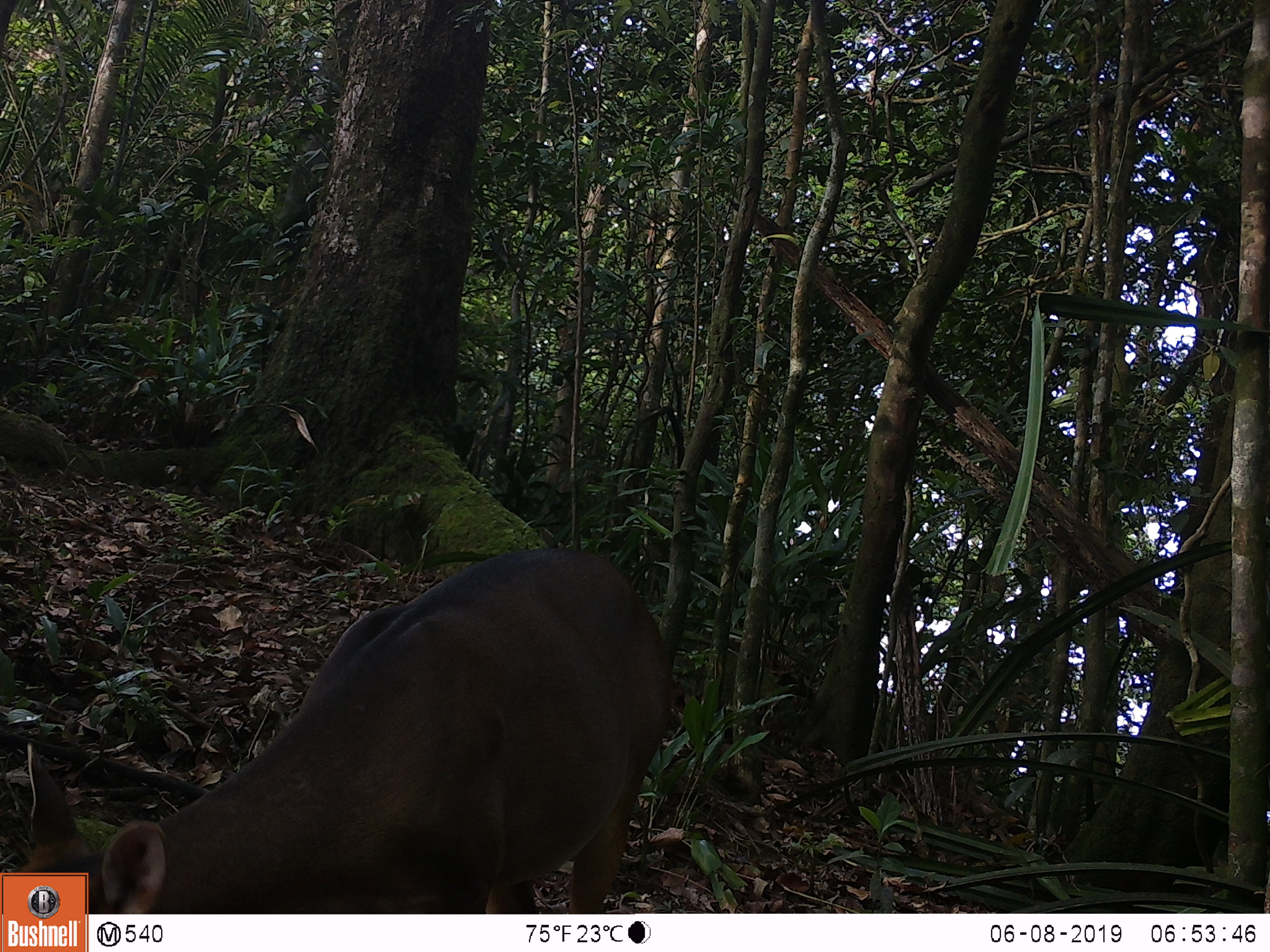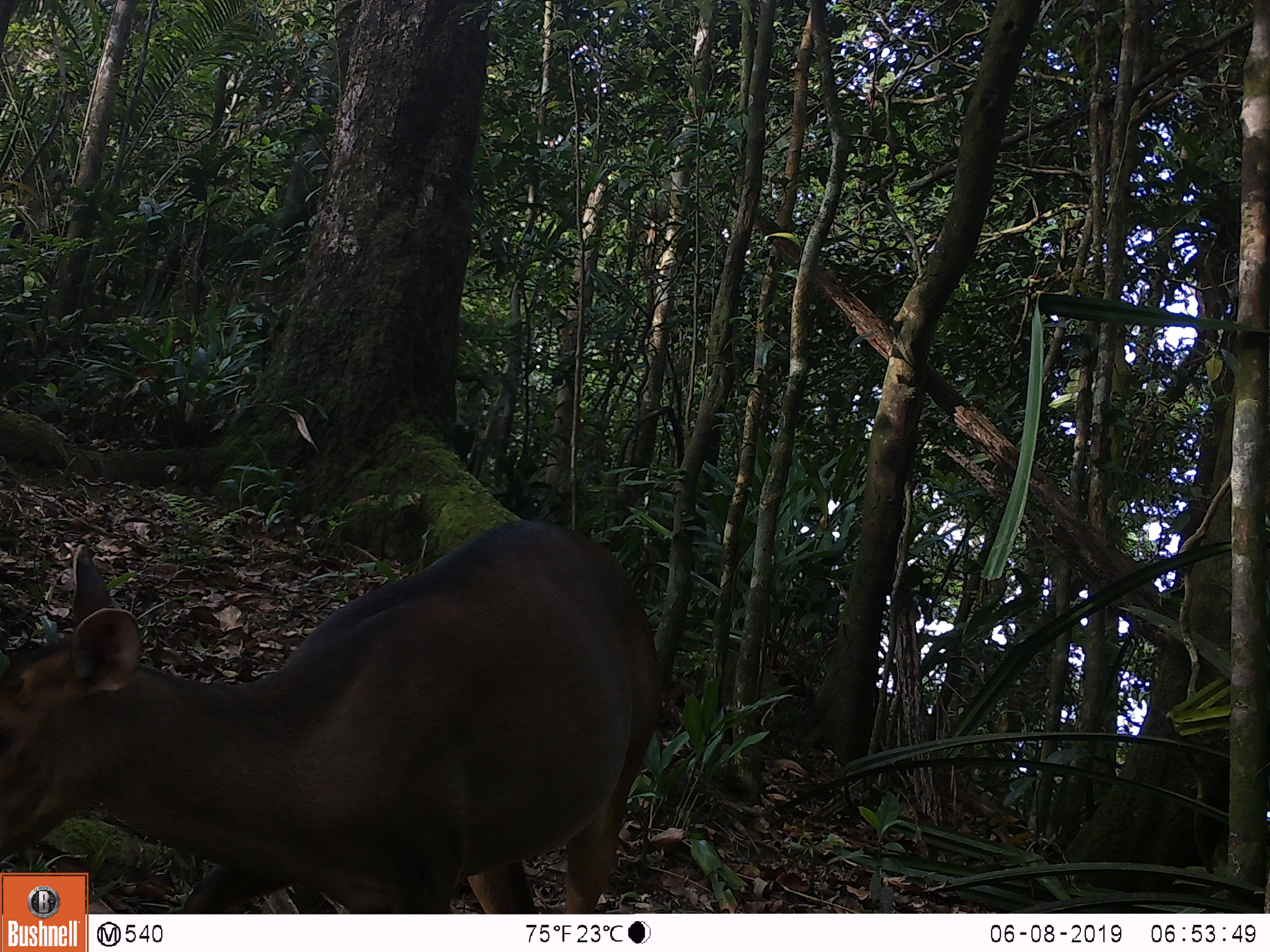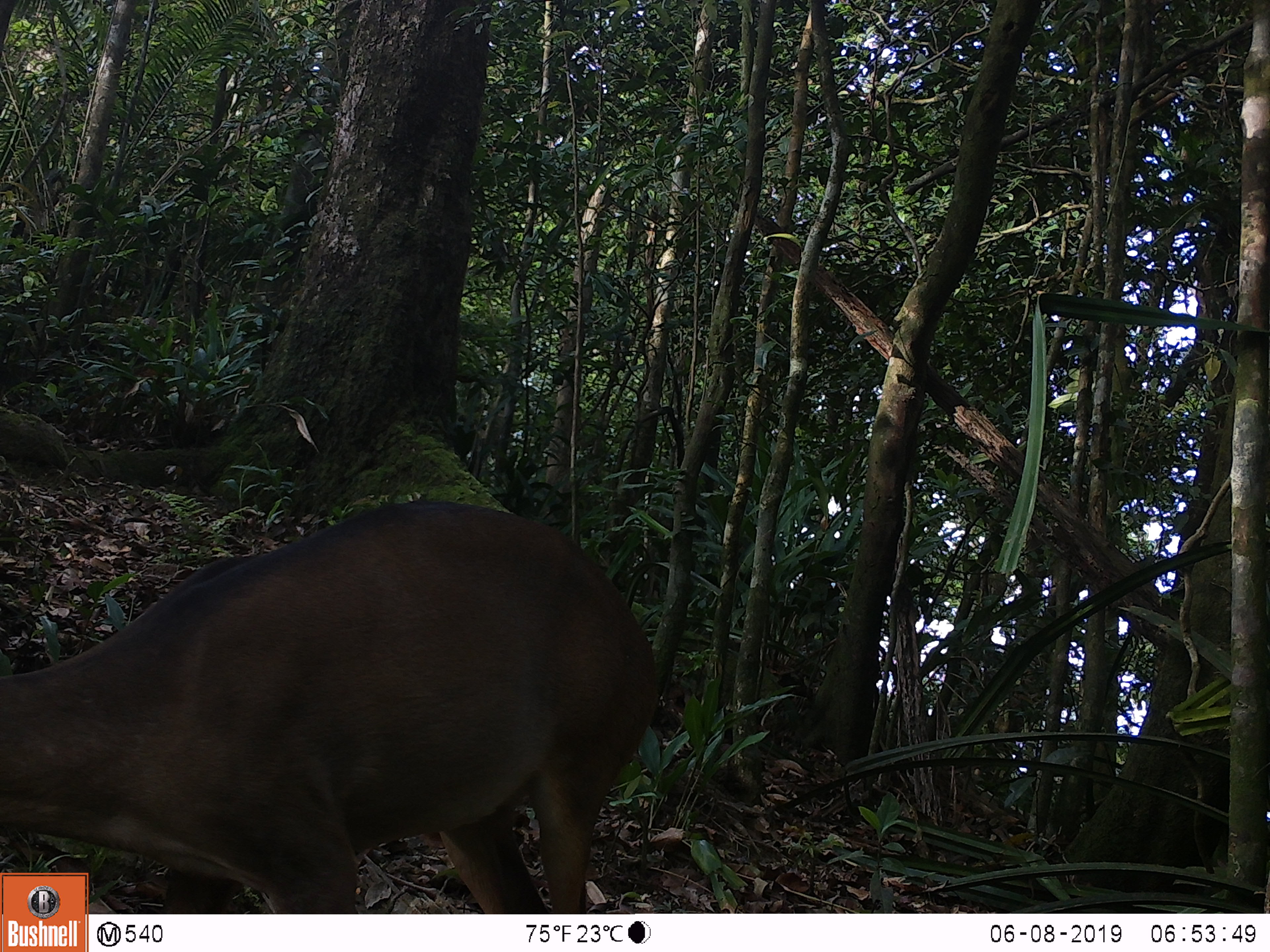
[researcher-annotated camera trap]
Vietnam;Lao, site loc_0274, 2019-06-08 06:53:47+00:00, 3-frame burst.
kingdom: Animalia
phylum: Chordata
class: Mammalia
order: Artiodactyla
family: Cervidae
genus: Muntiacus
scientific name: Muntiacus vuquangensis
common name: large-antlered muntjac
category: large antlered muntjac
Large antlered muntjac (large-antlered muntjac) (Muntiacus vuquangensis). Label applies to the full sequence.